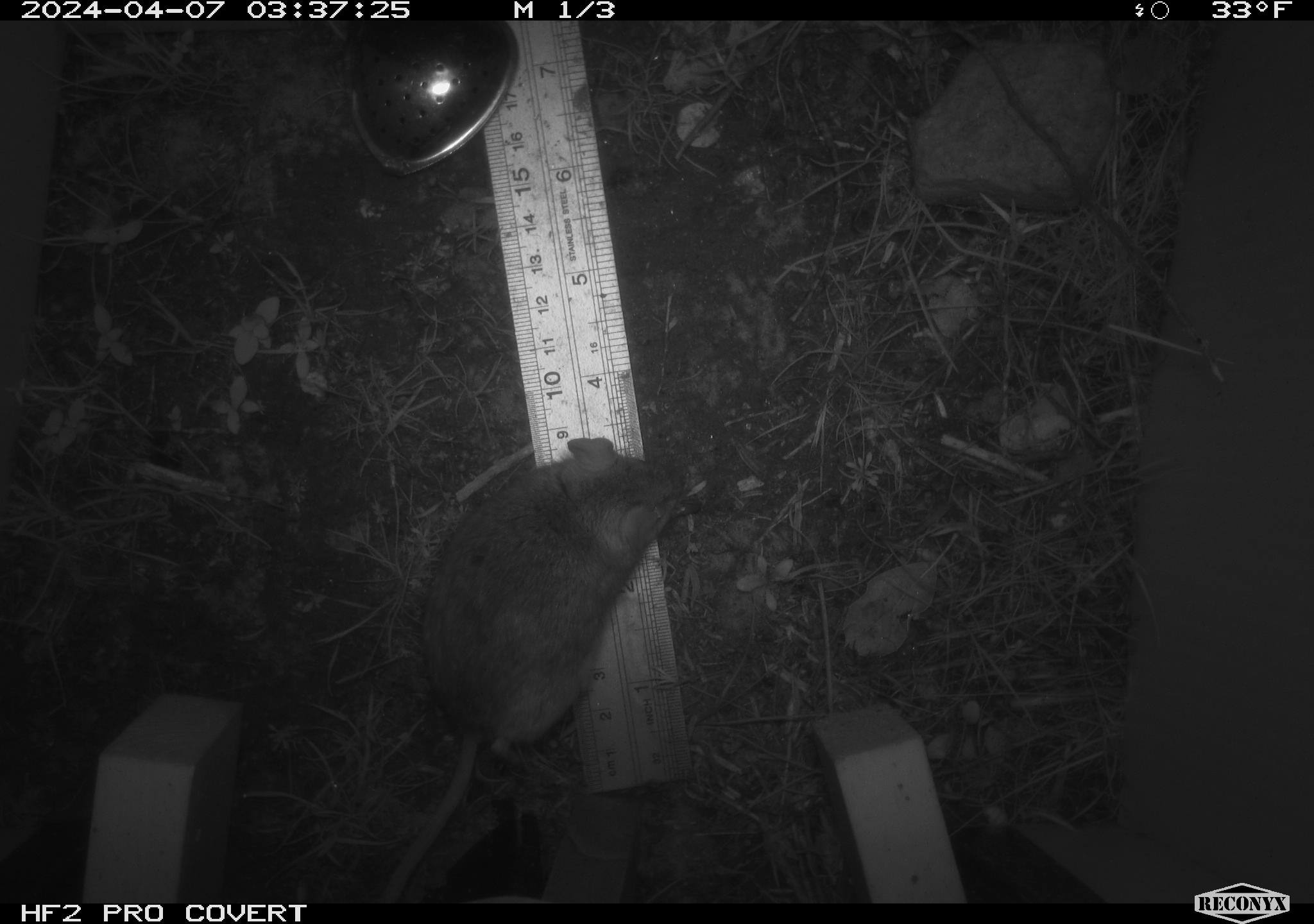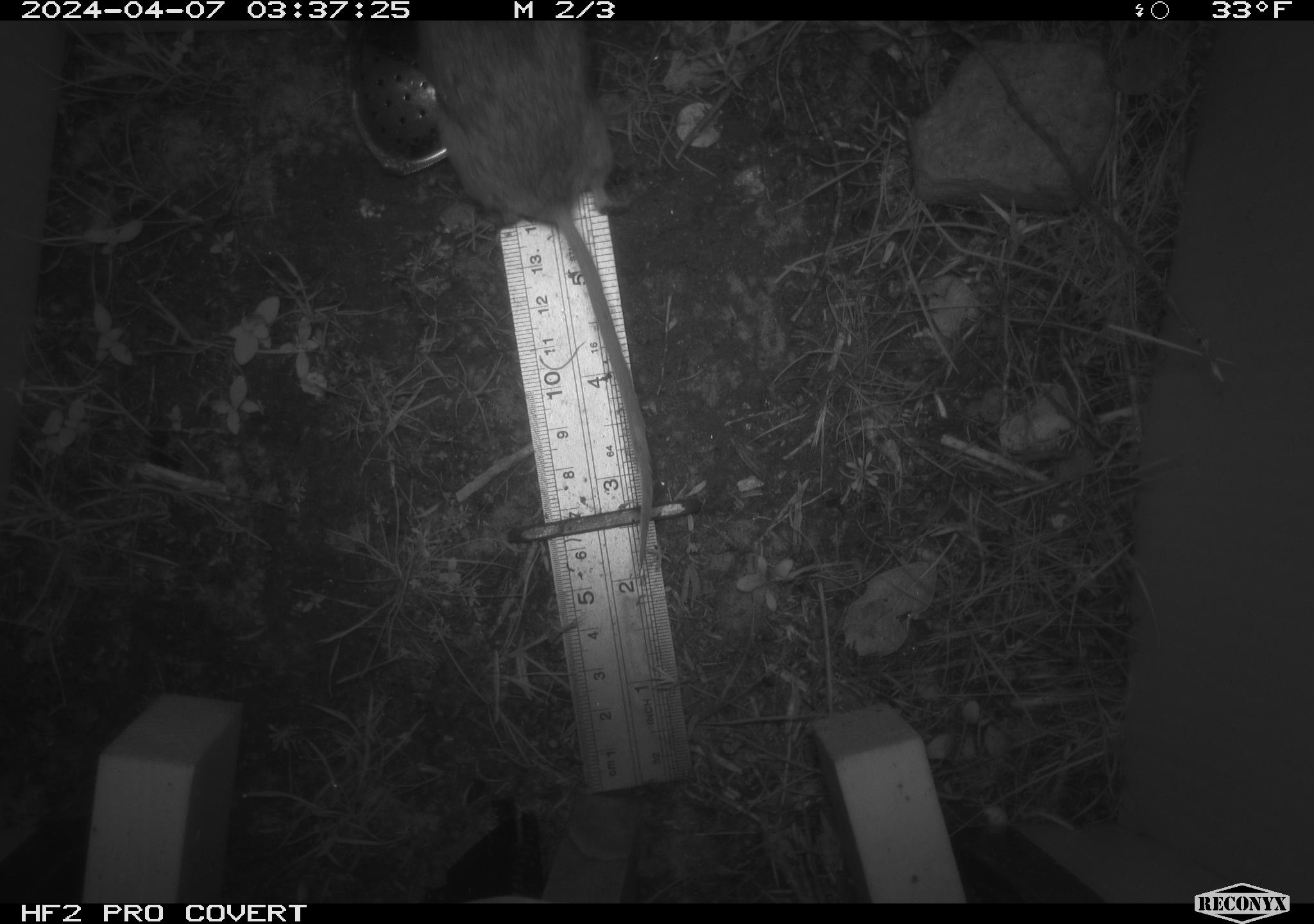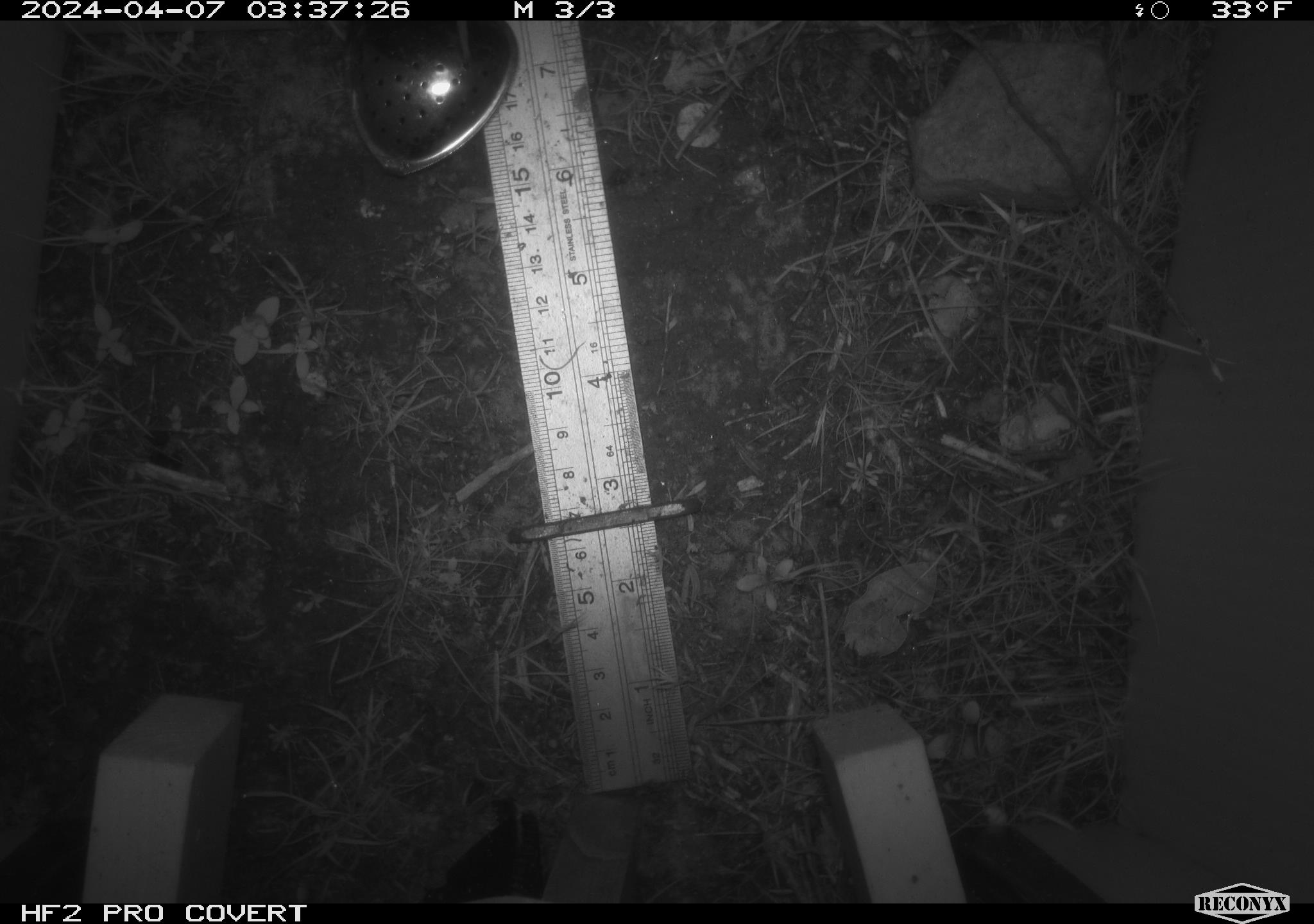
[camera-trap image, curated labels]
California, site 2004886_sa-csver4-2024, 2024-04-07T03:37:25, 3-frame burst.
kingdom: Animalia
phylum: Chordata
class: Mammalia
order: Rodentia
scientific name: Rodentia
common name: mouse species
Mouse species (Rodentia).